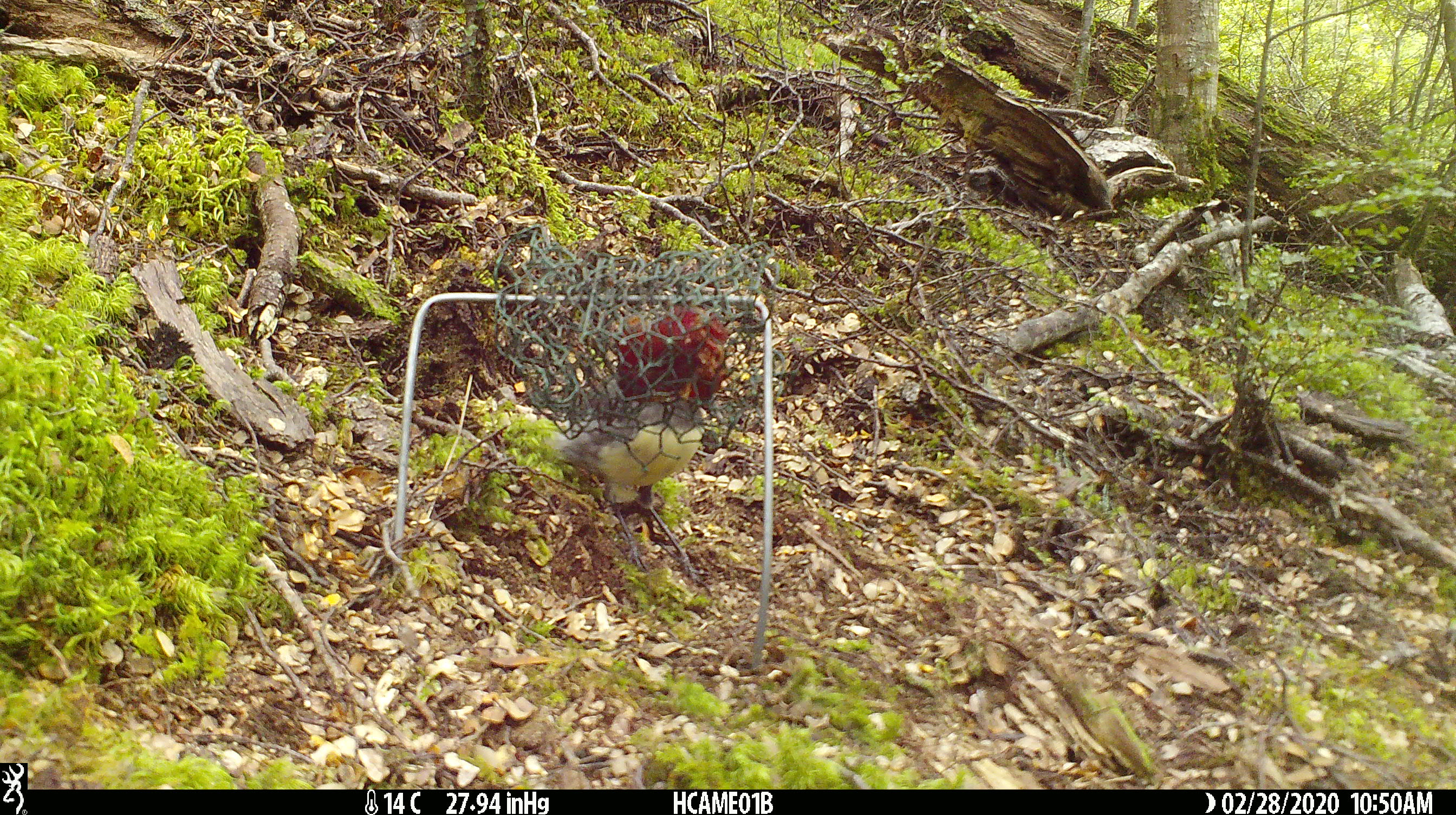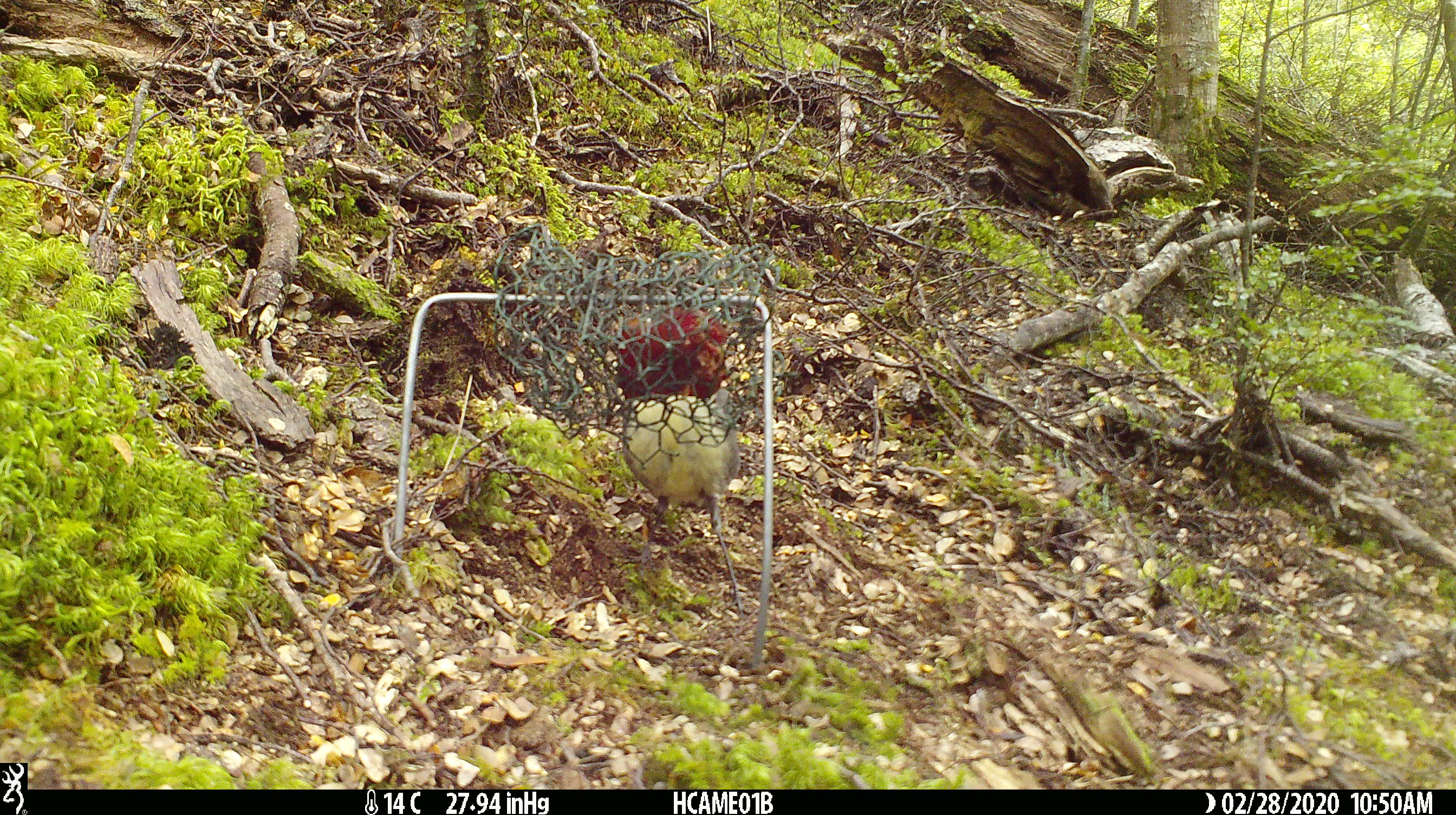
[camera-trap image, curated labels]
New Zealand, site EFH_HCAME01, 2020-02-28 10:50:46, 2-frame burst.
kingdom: Animalia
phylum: Chordata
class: Aves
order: Passeriformes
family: Petroicidae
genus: Petroica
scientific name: Petroica australis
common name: new zealand robin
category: robin